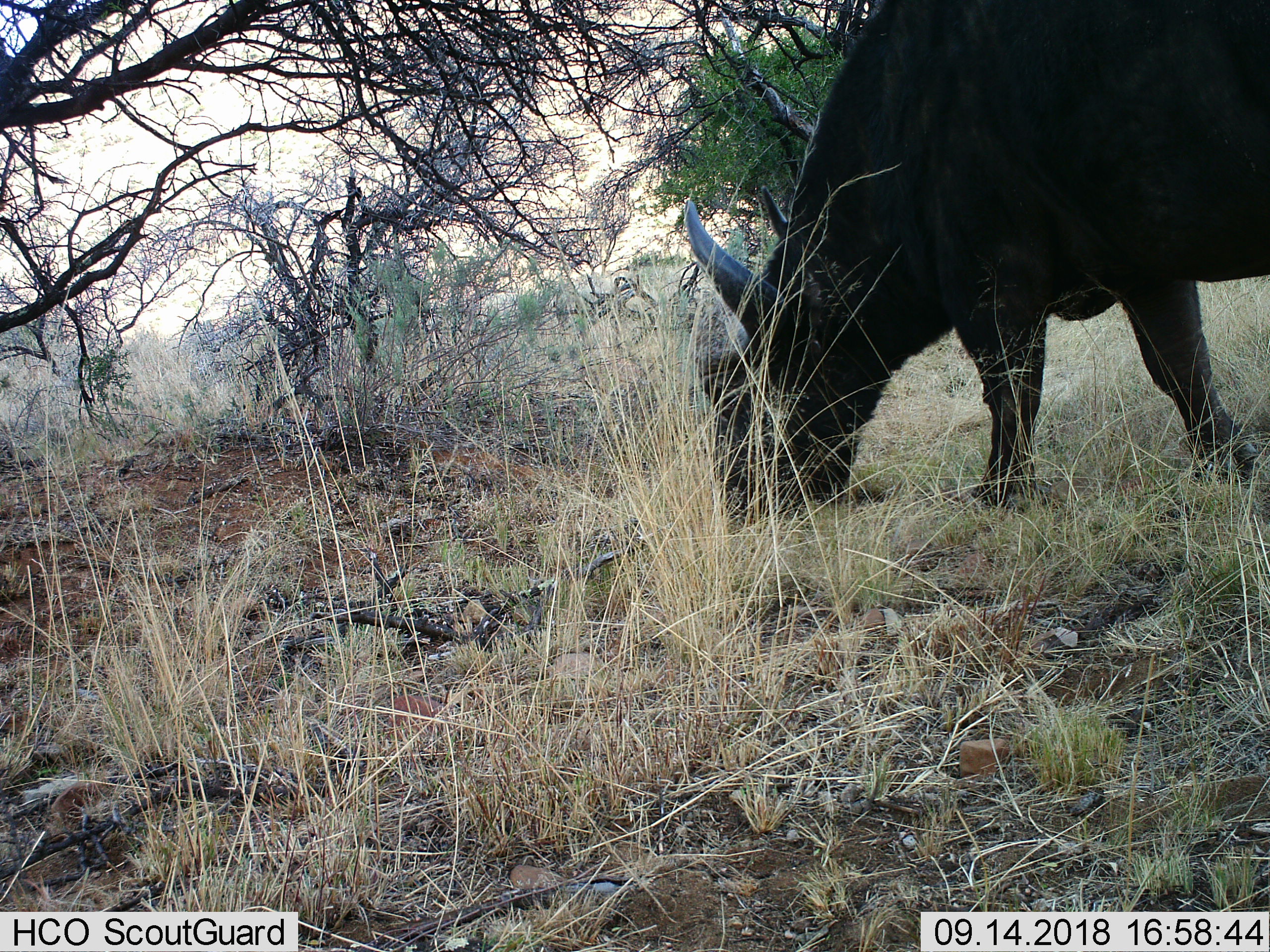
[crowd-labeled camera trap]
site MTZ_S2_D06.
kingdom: Animalia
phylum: Chordata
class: Mammalia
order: Artiodactyla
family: Bovidae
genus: Syncerus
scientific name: Syncerus caffer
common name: african buffalo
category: buffalo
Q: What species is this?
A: Buffalo (african buffalo) (Syncerus caffer).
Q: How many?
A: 1.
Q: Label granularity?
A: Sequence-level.